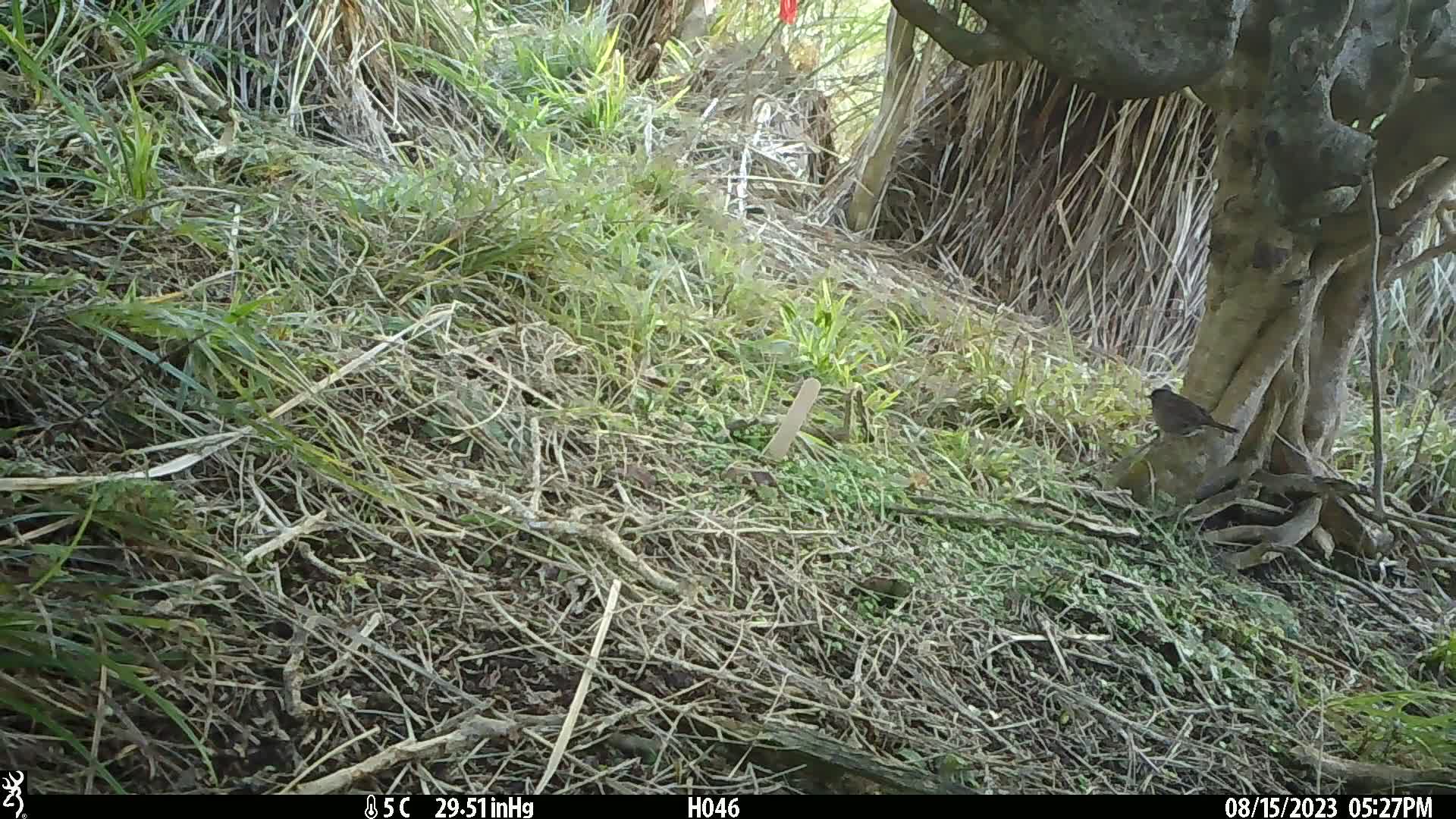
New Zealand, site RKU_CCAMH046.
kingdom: Animalia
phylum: Chordata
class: Aves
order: Passeriformes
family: Prunellidae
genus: Prunella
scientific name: Prunella modularis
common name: dunnock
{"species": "dunnock (Prunella modularis)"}